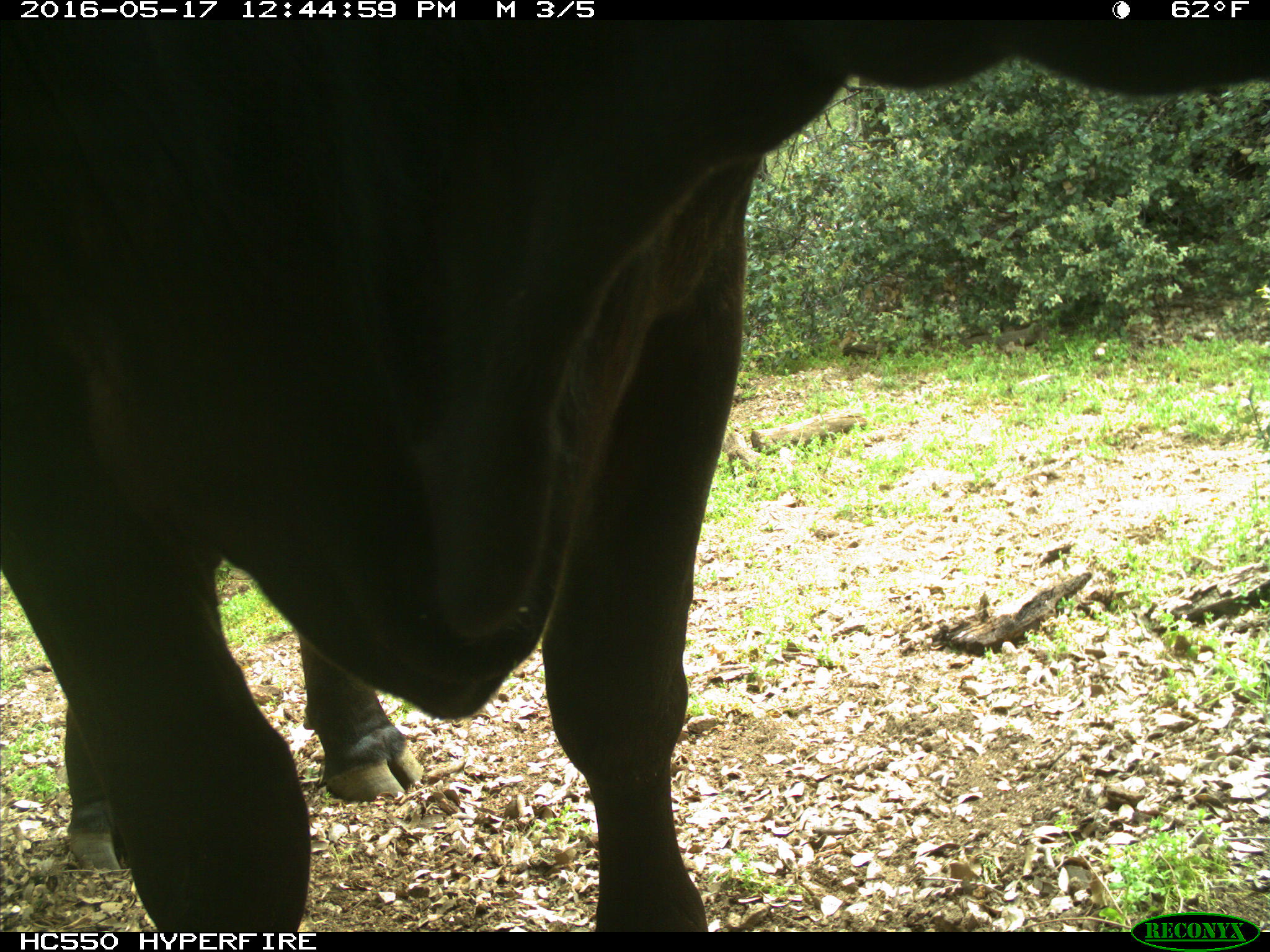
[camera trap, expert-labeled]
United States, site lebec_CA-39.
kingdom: Animalia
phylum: Chordata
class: Mammalia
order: Artiodactyla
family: Bovidae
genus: Bos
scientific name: Bos taurus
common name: domestic cow